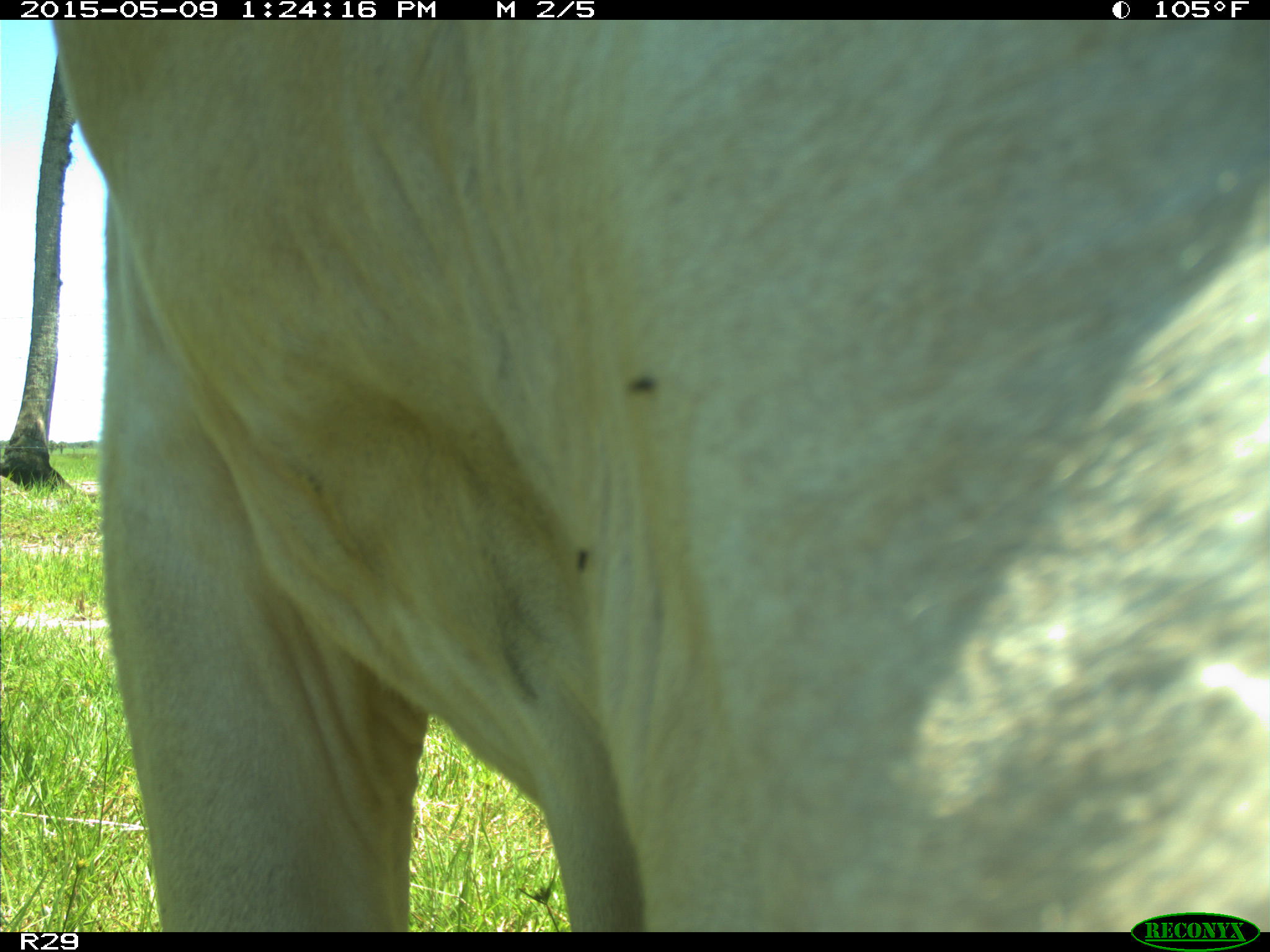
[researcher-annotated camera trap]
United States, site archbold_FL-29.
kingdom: Animalia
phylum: Chordata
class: Mammalia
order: Artiodactyla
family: Bovidae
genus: Bos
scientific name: Bos taurus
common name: domestic cow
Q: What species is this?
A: Bos taurus (domestic cow).